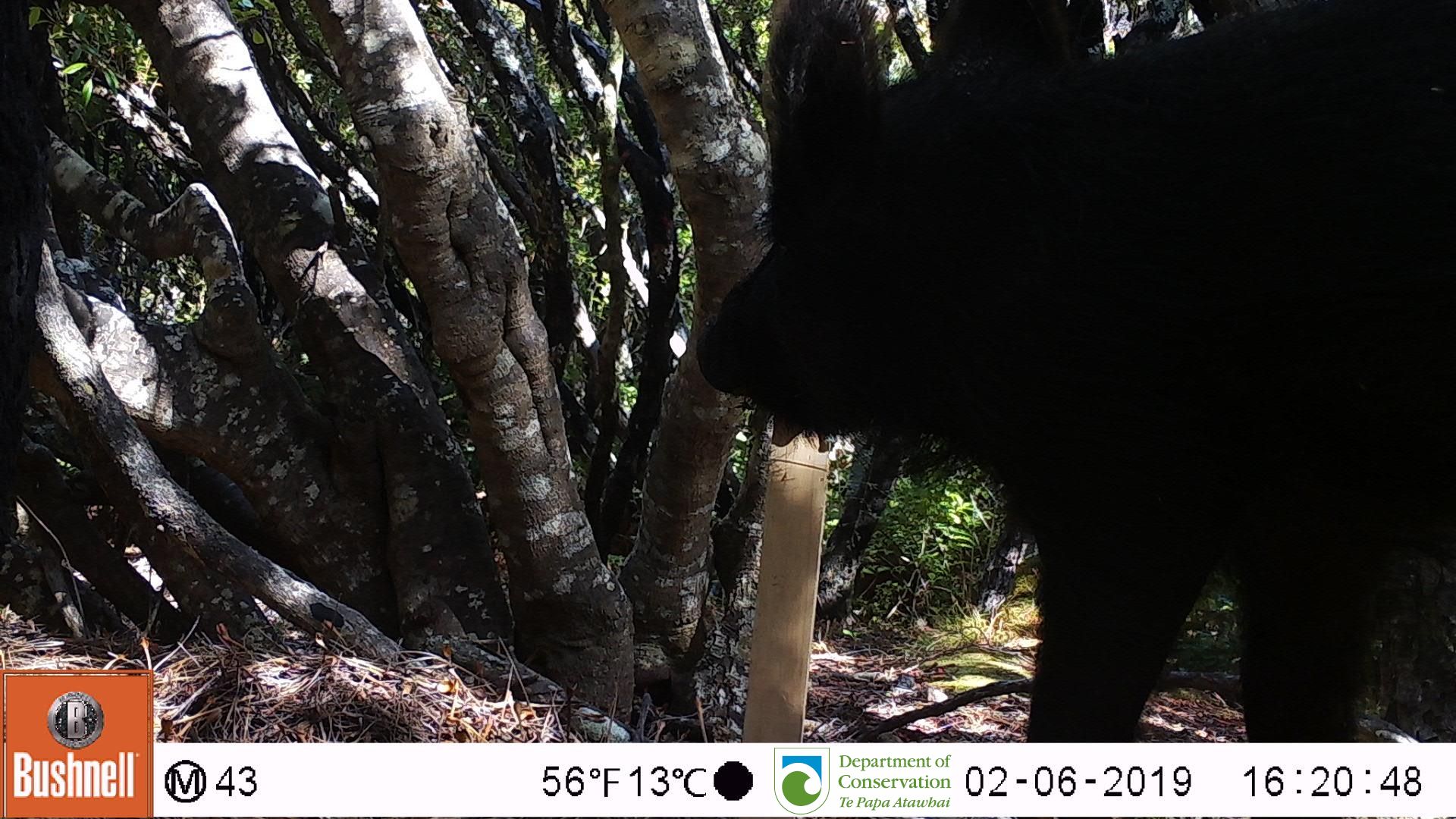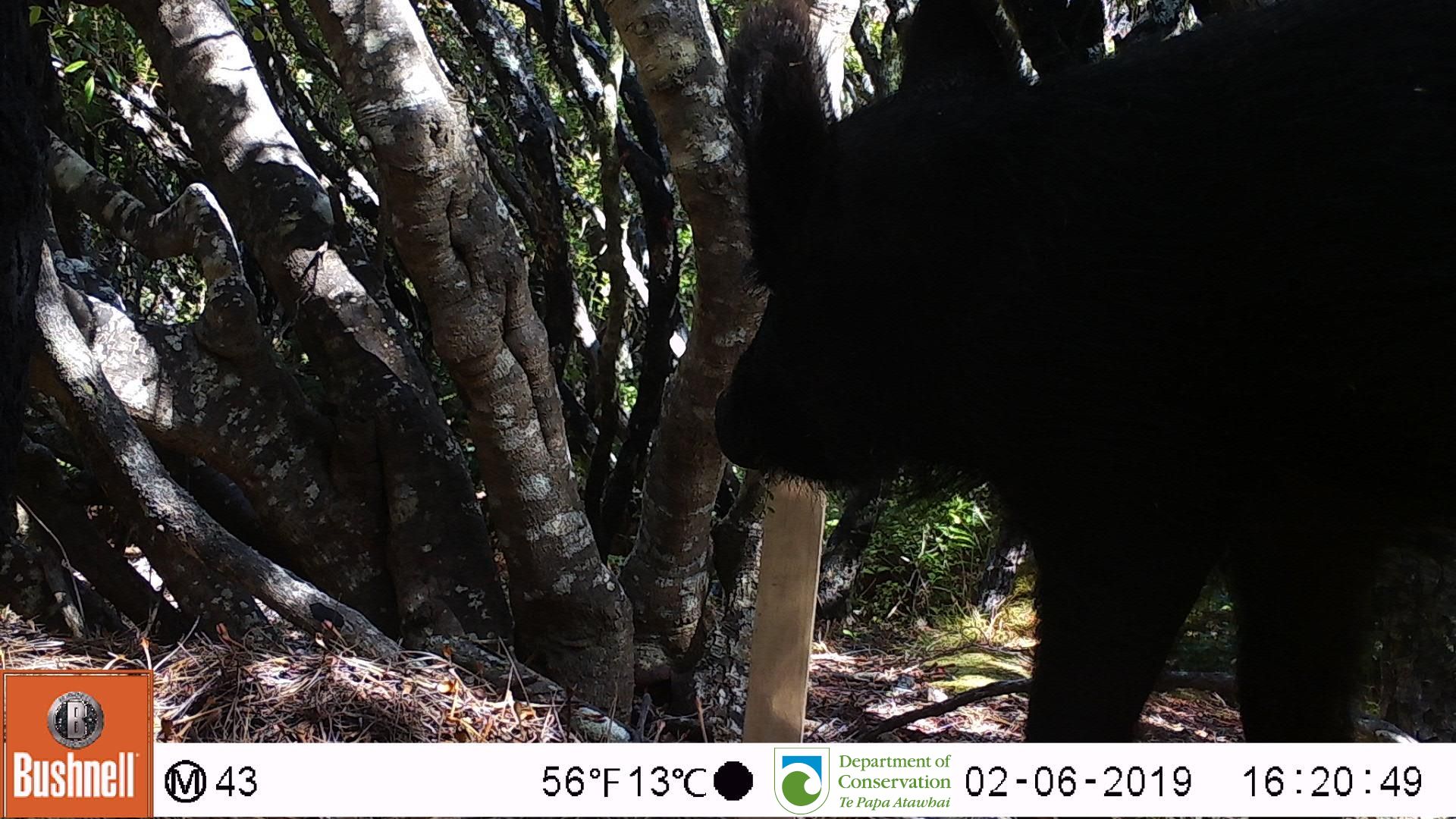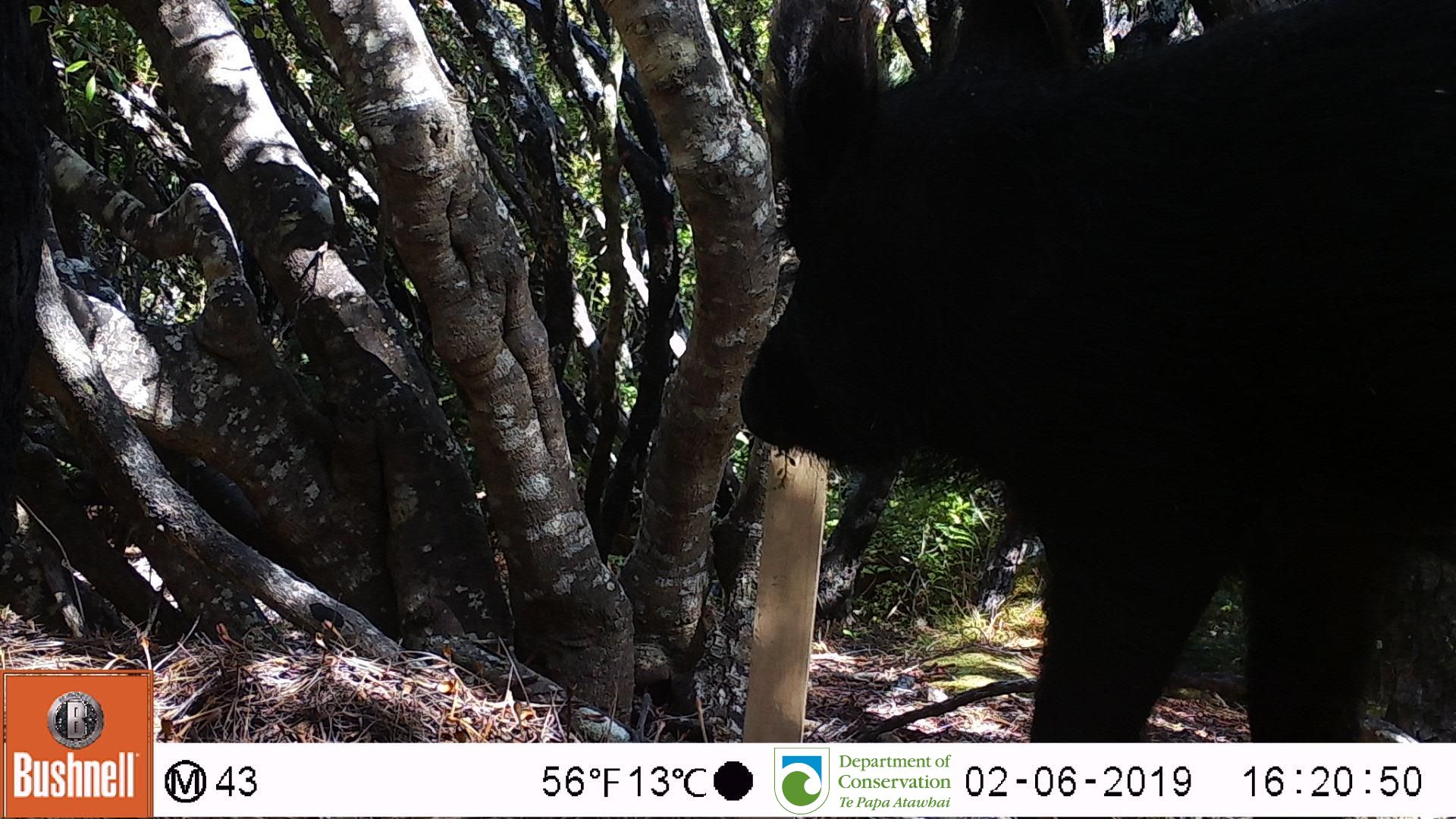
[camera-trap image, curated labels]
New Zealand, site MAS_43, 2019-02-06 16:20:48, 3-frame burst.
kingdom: Animalia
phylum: Chordata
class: Mammalia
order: Artiodactyla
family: Suidae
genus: Sus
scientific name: Sus scrofa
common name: pig